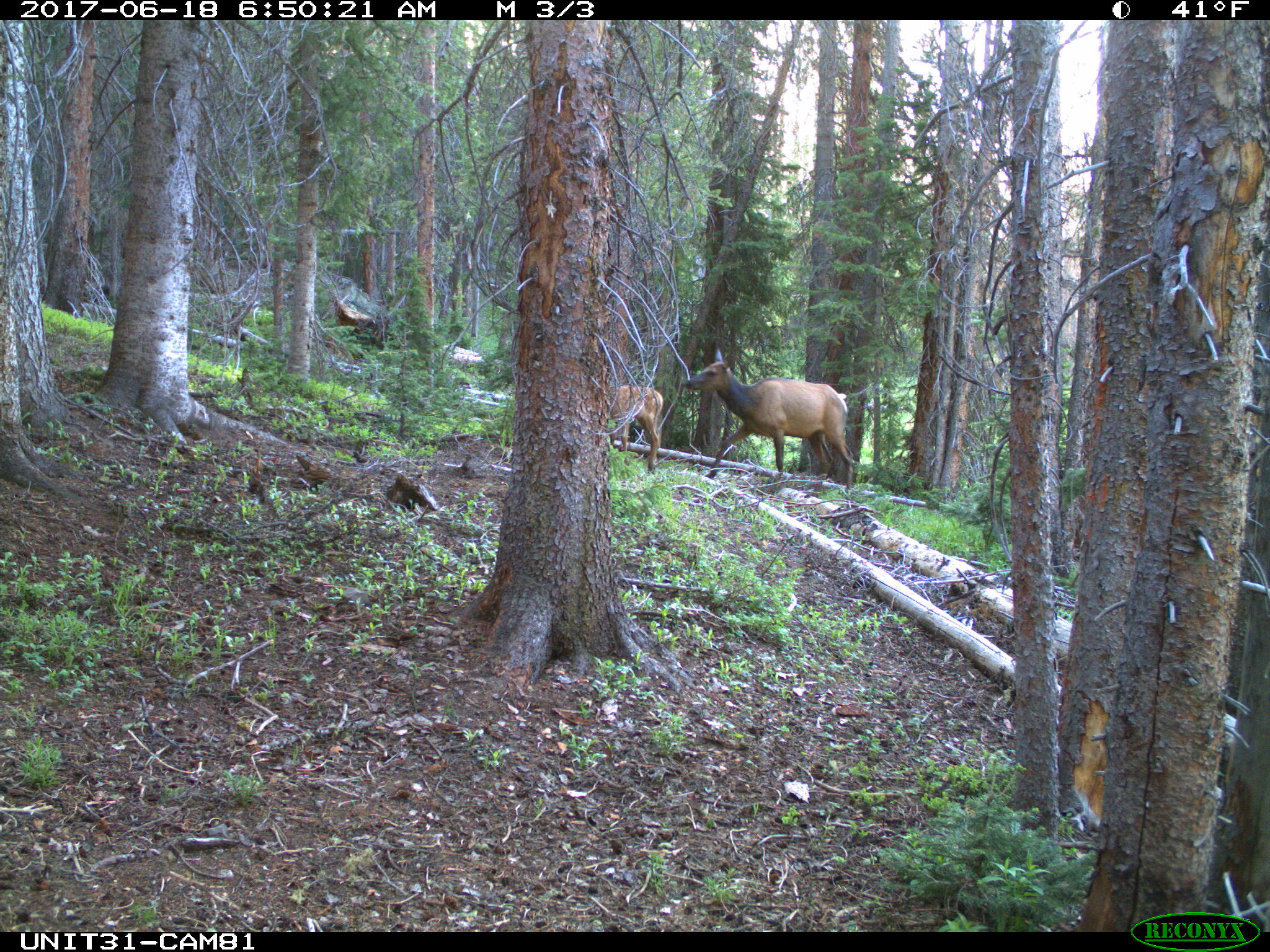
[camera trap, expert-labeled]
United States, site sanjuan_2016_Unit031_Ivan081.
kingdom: Animalia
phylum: Chordata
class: Mammalia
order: Artiodactyla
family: Cervidae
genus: Cervus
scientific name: Cervus elaphus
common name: red deer